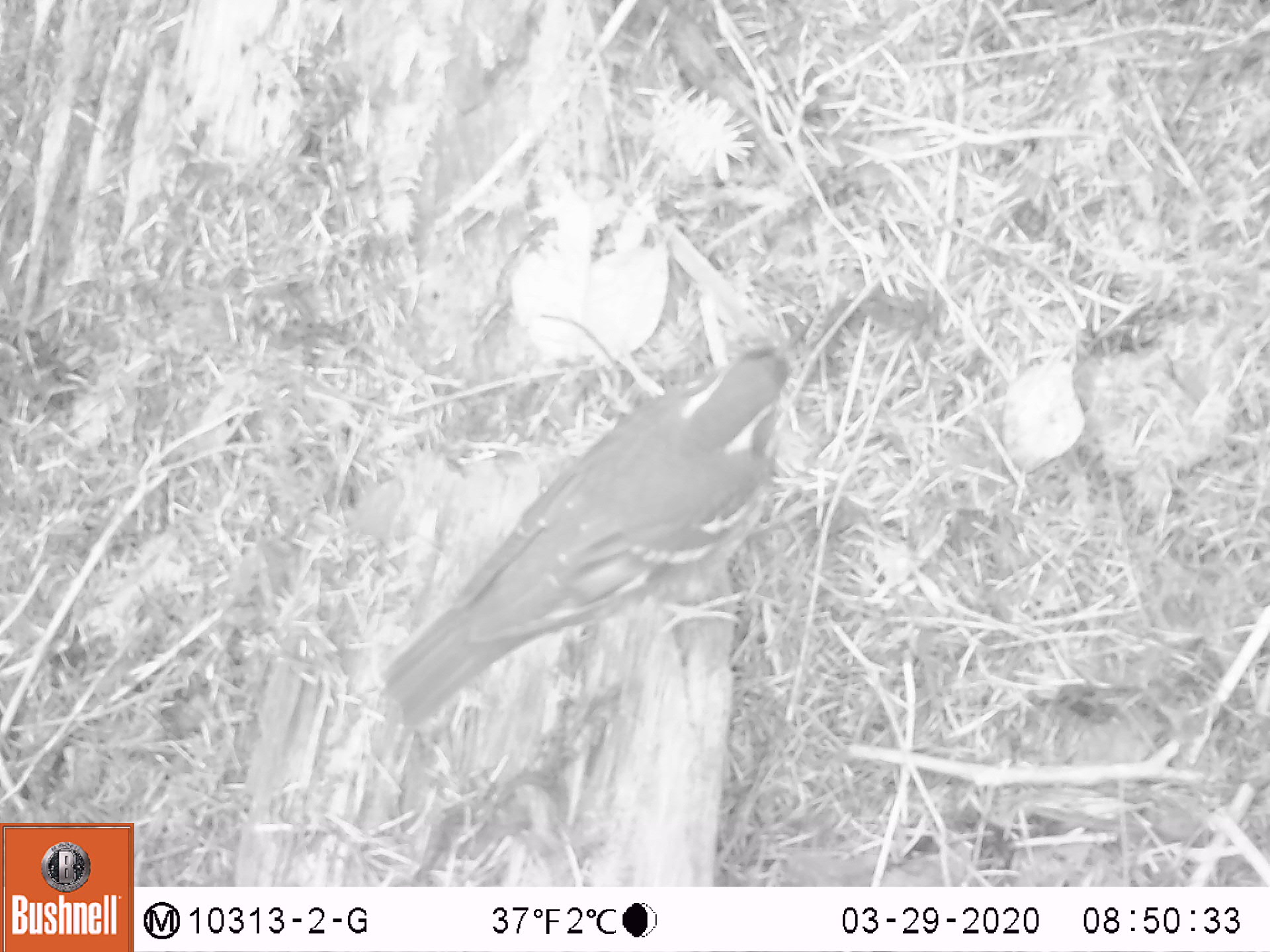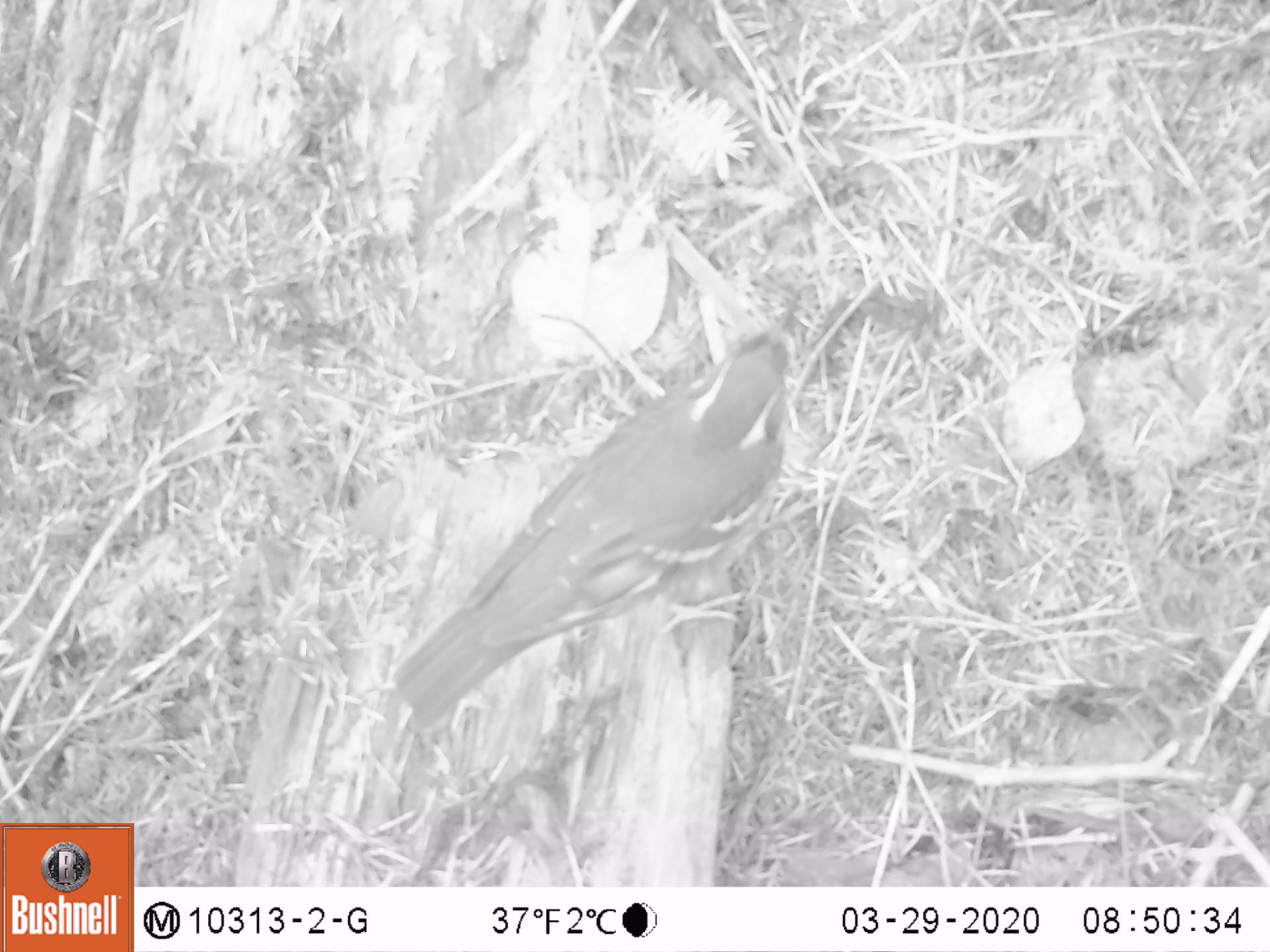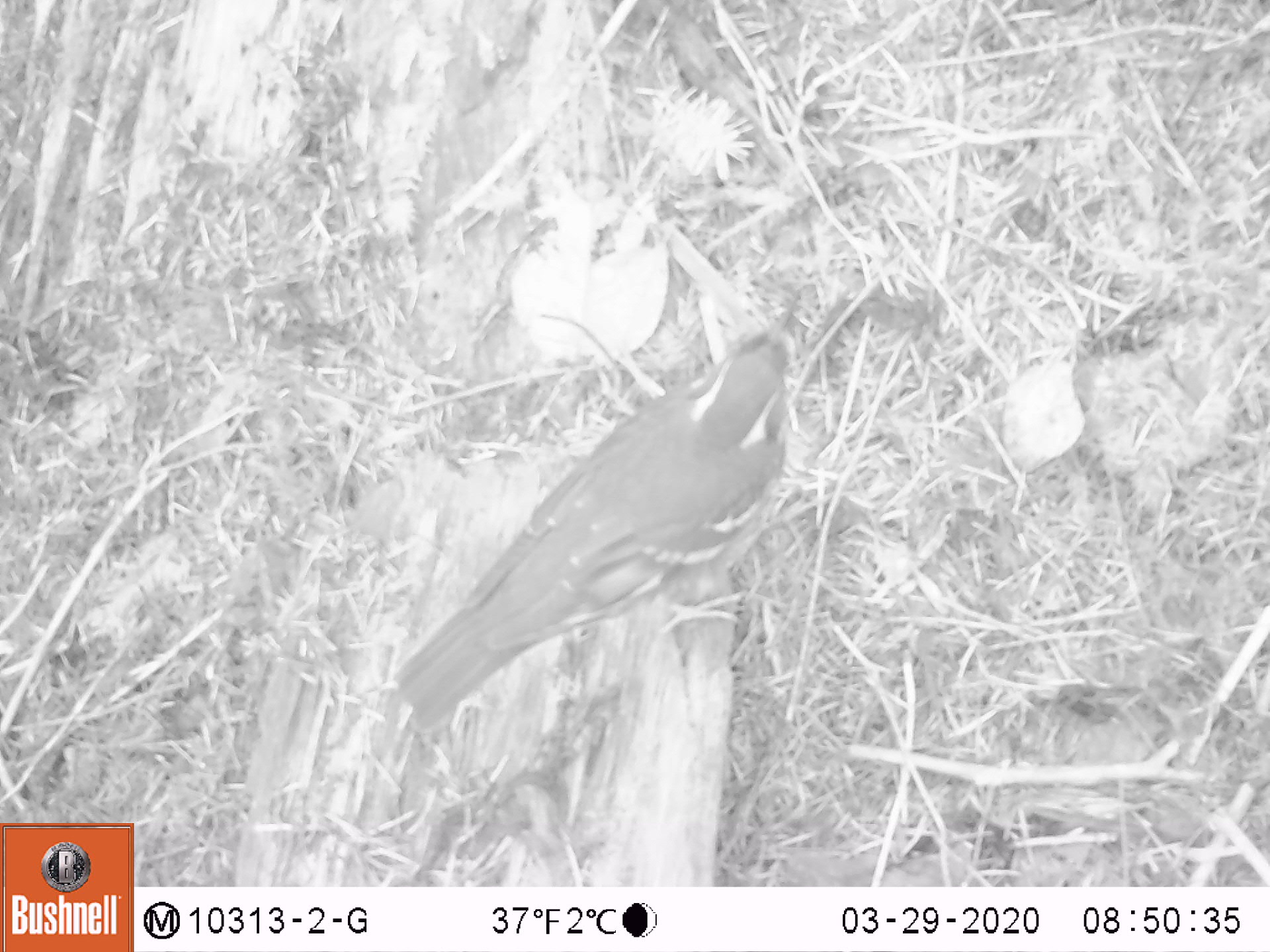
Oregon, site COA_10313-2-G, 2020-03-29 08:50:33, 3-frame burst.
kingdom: Animalia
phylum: Chordata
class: Aves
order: Passeriformes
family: Turdidae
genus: Ixoreus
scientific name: Ixoreus naevius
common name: varied thrush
Varied thrush (Ixoreus naevius).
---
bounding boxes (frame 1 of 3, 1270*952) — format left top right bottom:
varied thrush: 381 324 804 720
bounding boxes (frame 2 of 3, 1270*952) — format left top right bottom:
varied thrush: 389 298 802 717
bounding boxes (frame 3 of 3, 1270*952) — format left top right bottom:
varied thrush: 394 302 801 724